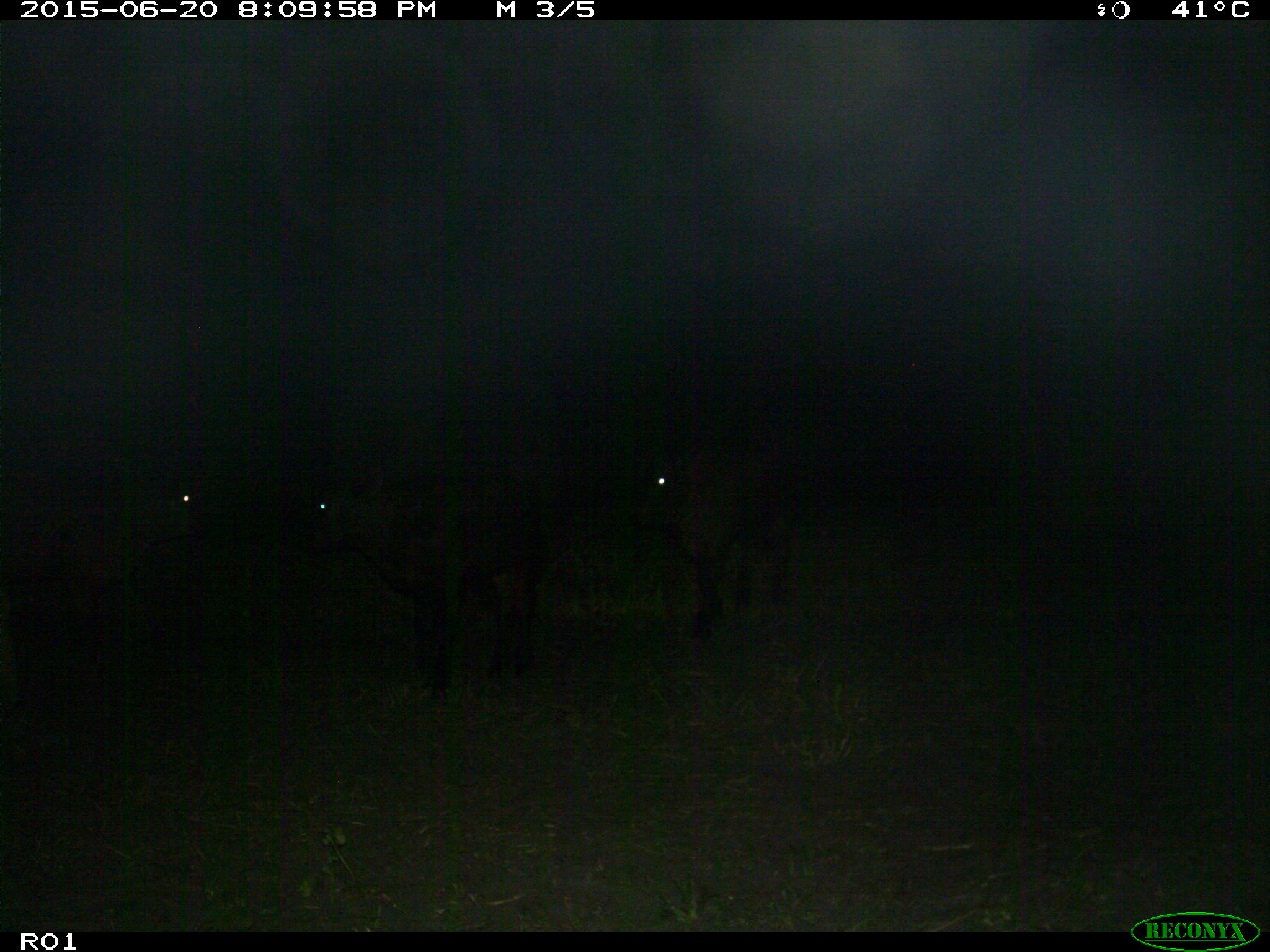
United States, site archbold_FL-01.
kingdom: Animalia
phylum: Chordata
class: Mammalia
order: Artiodactyla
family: Bovidae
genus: Bos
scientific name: Bos taurus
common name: domestic cow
Bos taurus (domestic cow).